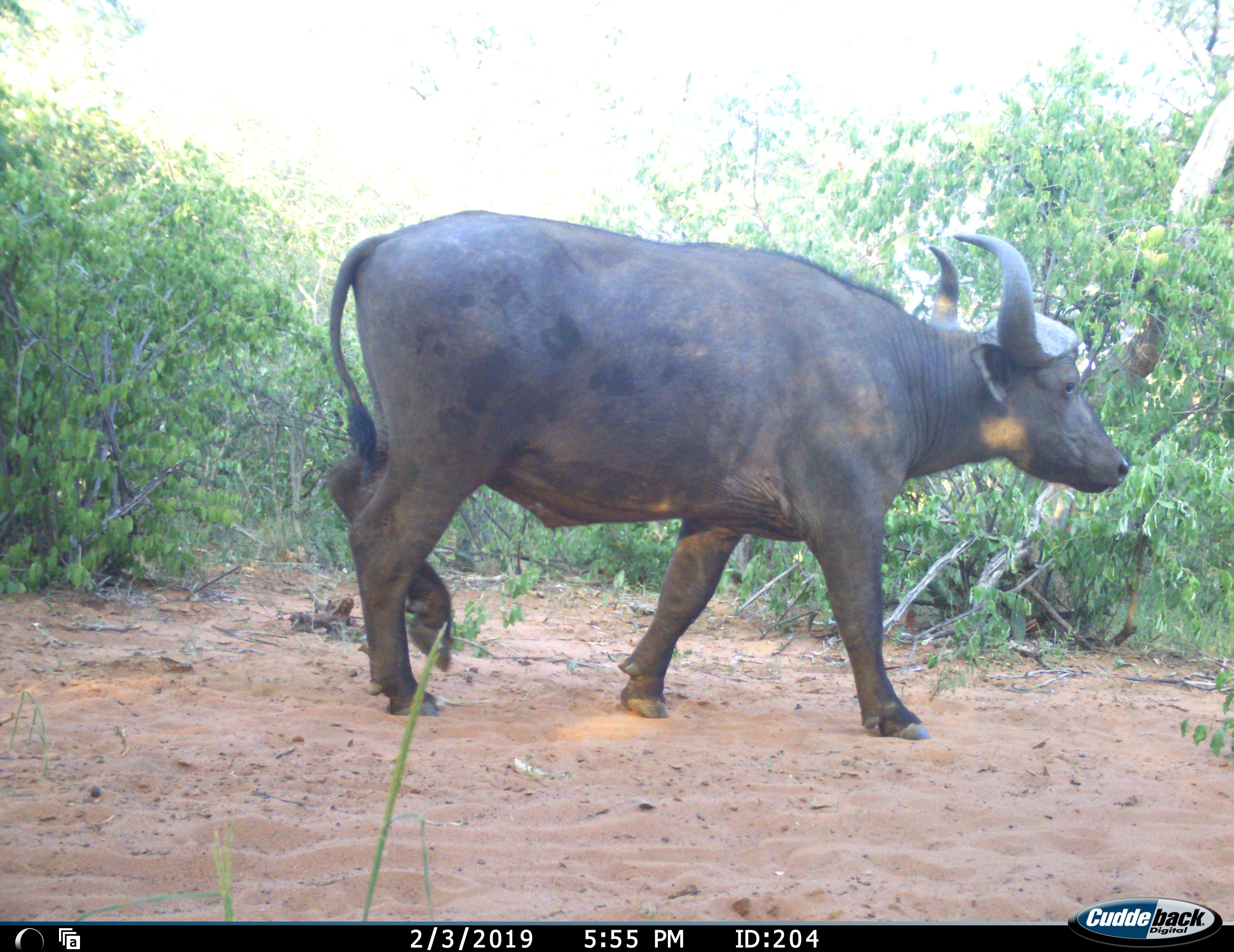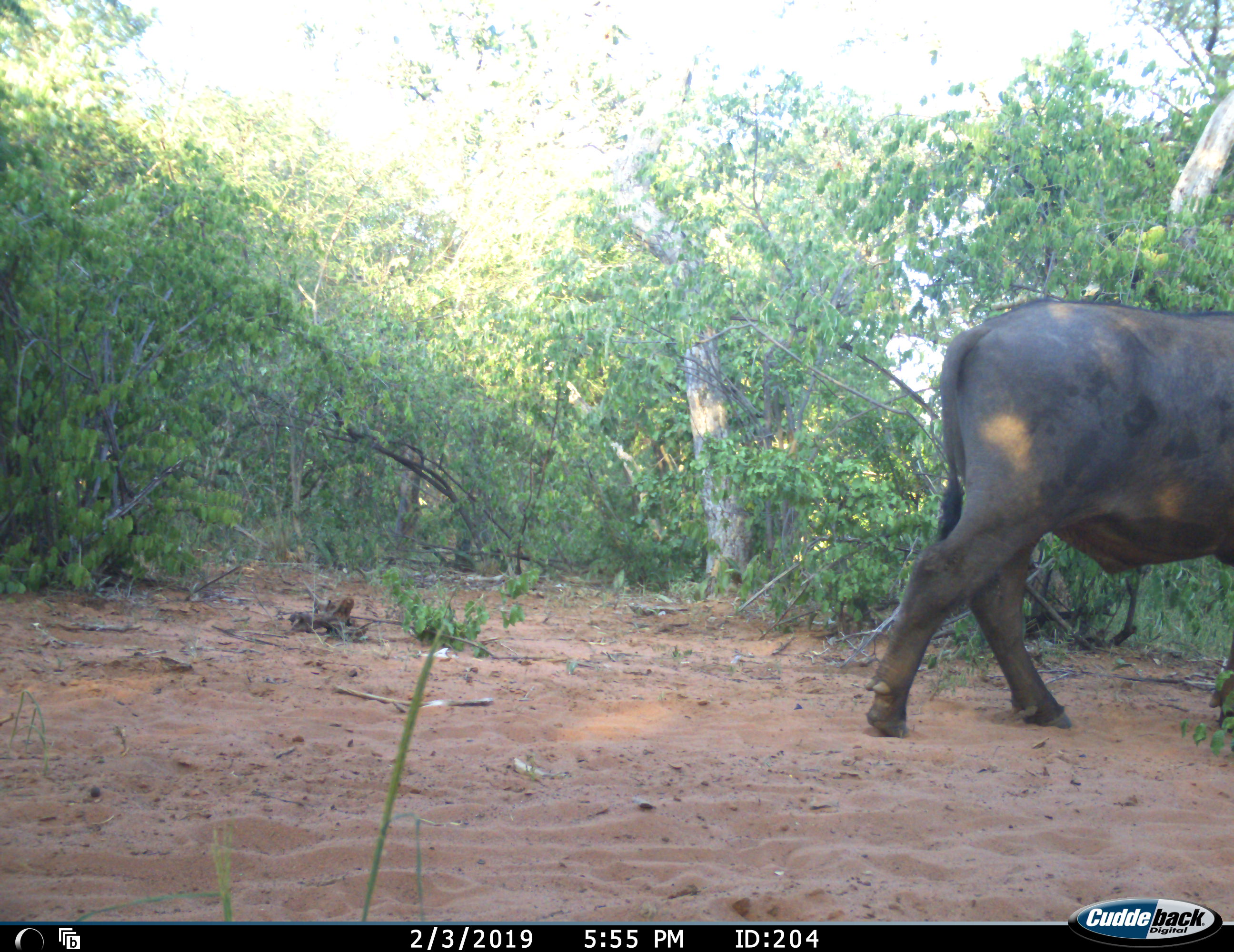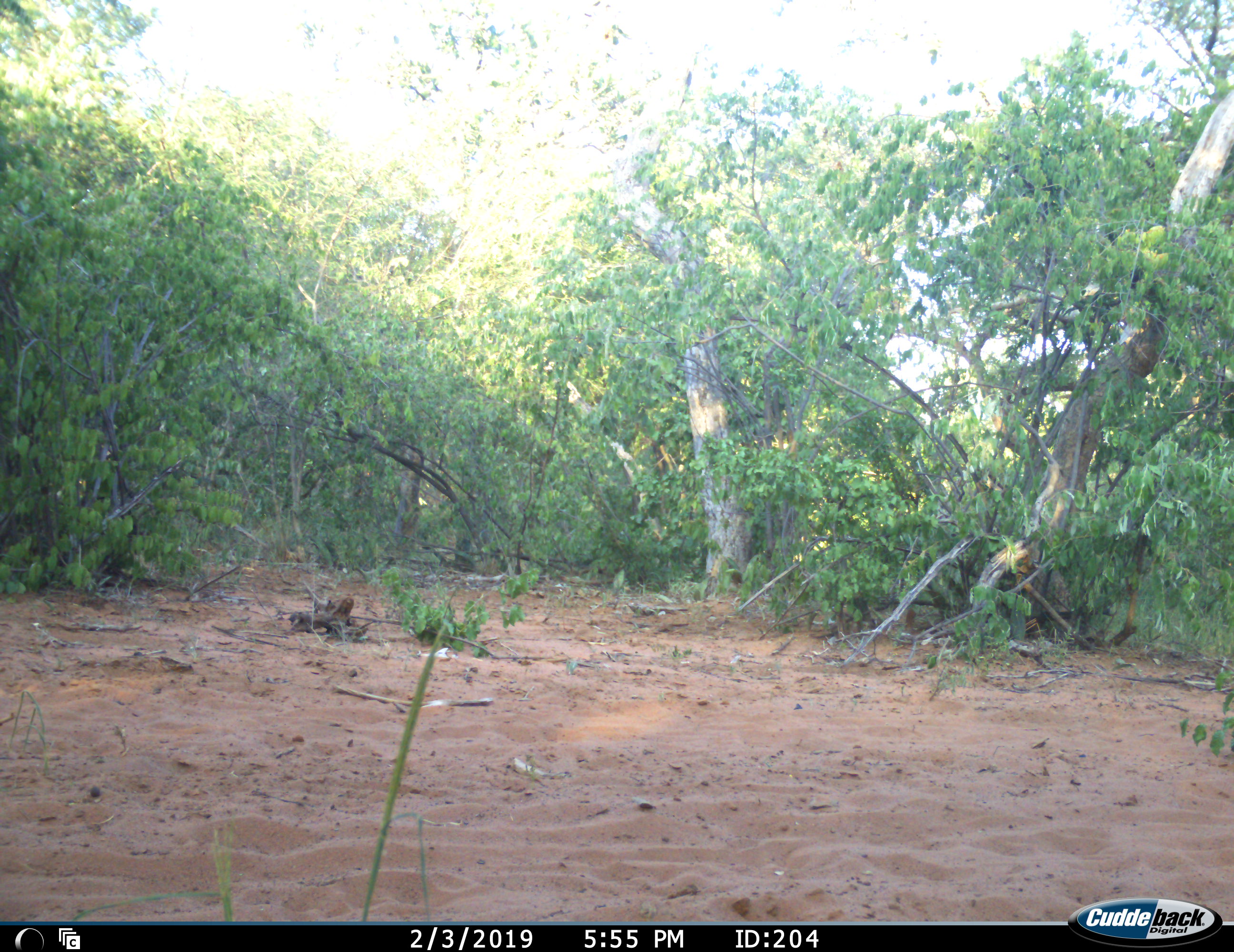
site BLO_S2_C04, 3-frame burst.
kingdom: Animalia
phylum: Chordata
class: Mammalia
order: Artiodactyla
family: Bovidae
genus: Syncerus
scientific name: Syncerus caffer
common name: african buffalo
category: buffalo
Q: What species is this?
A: Buffalo (african buffalo) (Syncerus caffer).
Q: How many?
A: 1.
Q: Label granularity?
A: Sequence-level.